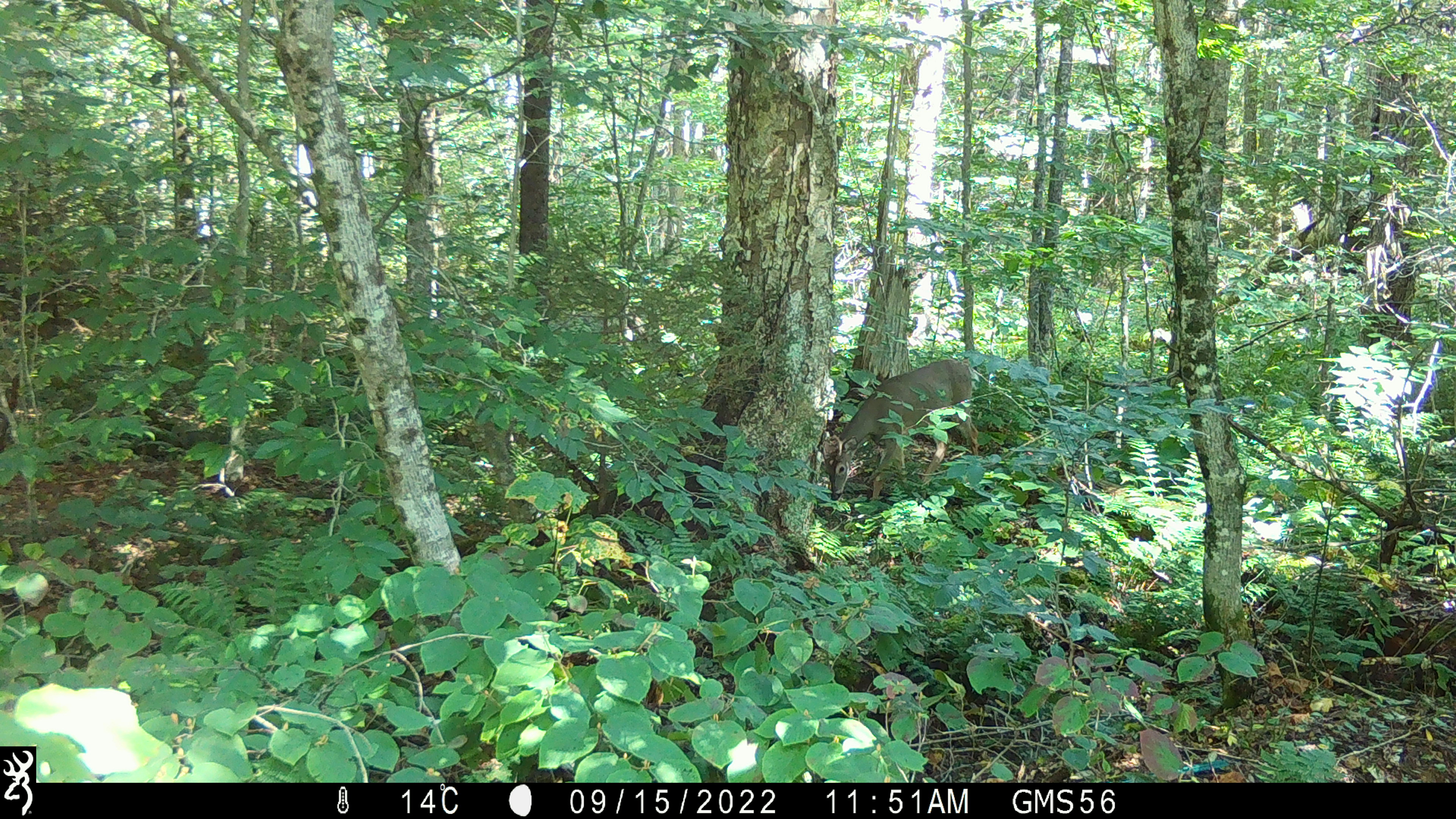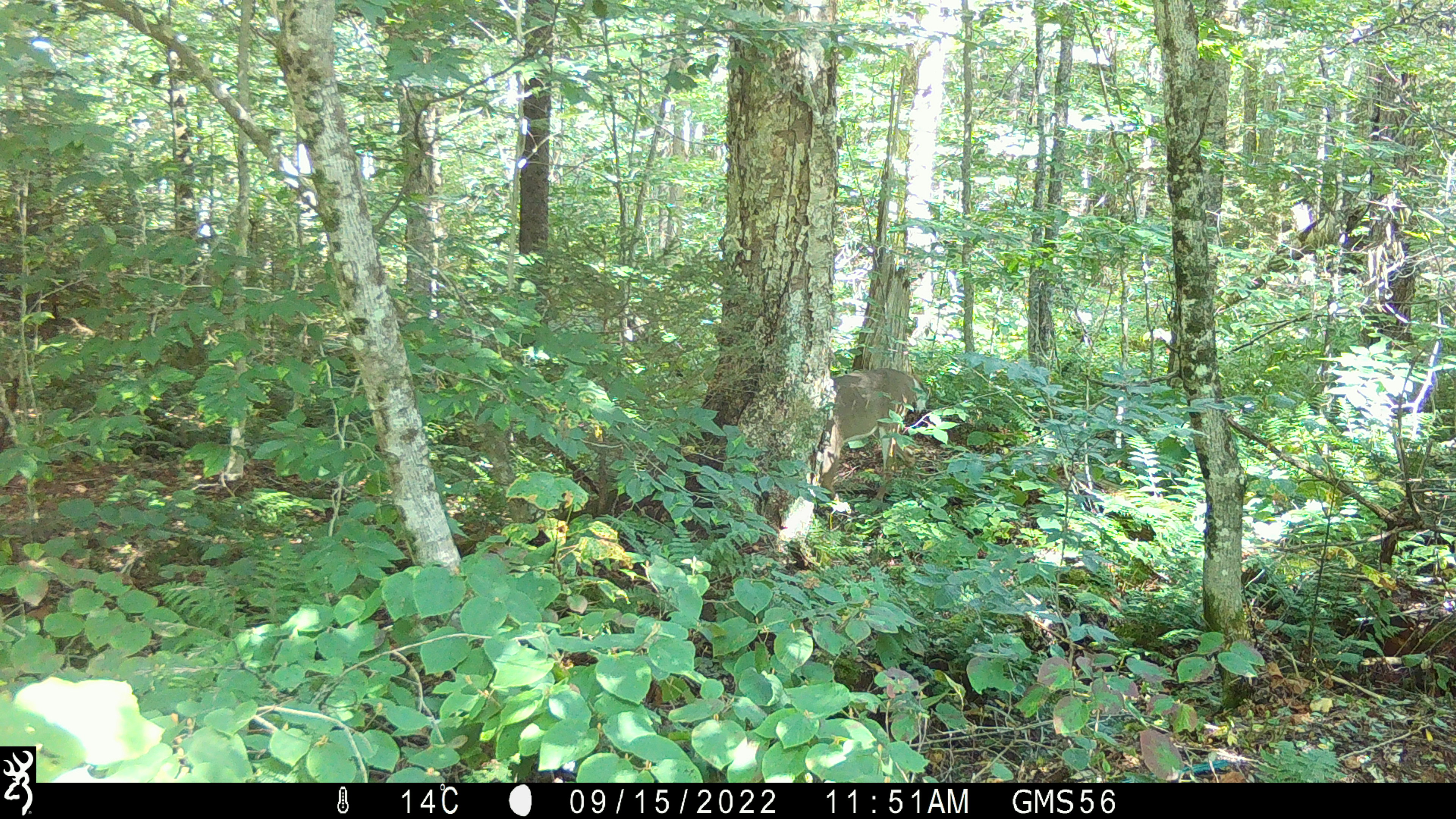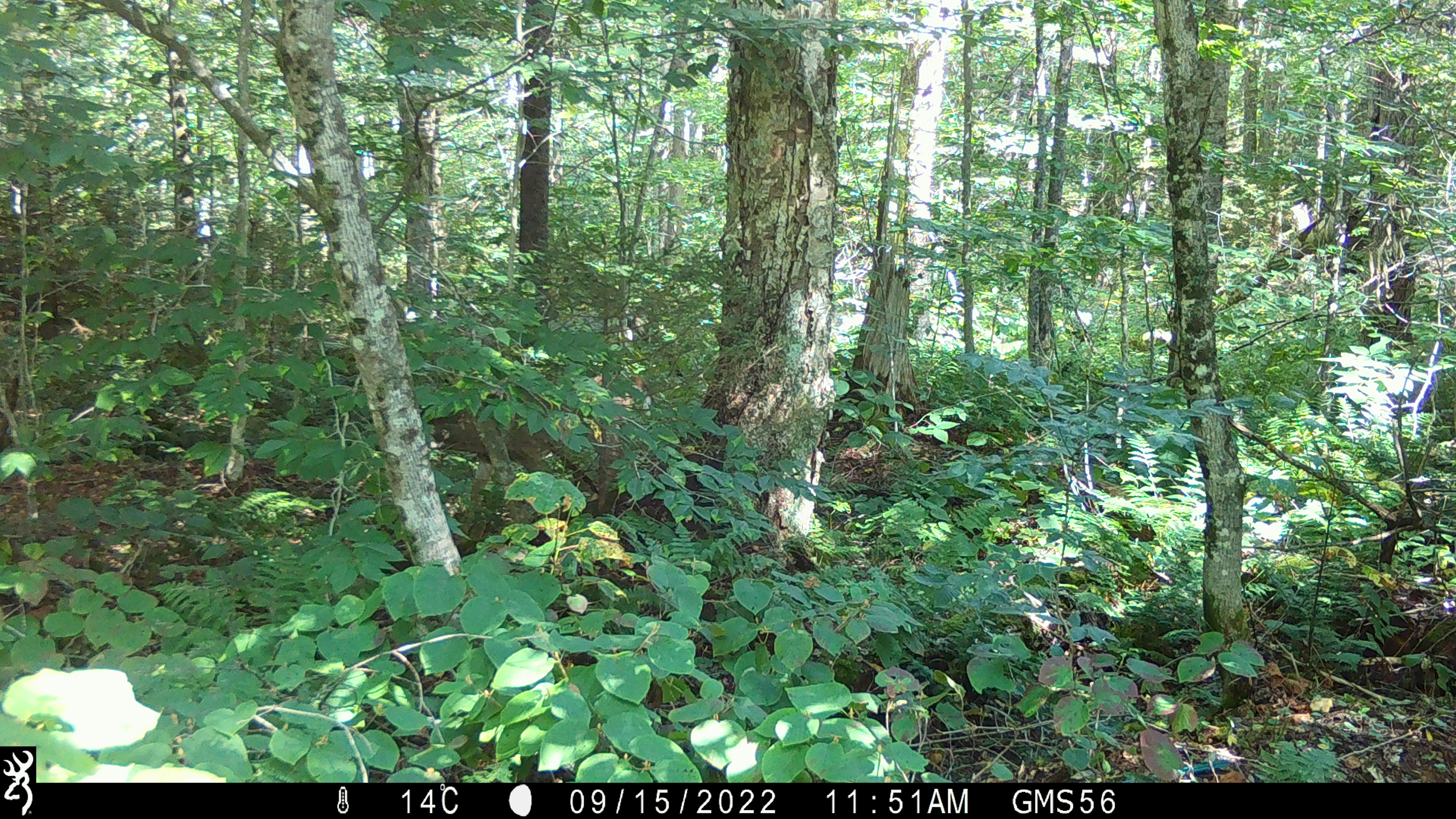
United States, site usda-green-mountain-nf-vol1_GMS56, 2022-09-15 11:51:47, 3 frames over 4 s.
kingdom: Animalia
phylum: Chordata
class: Mammalia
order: Artiodactyla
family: Cervidae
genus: Odocoileus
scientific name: Odocoileus virginianus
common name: white-tailed deer